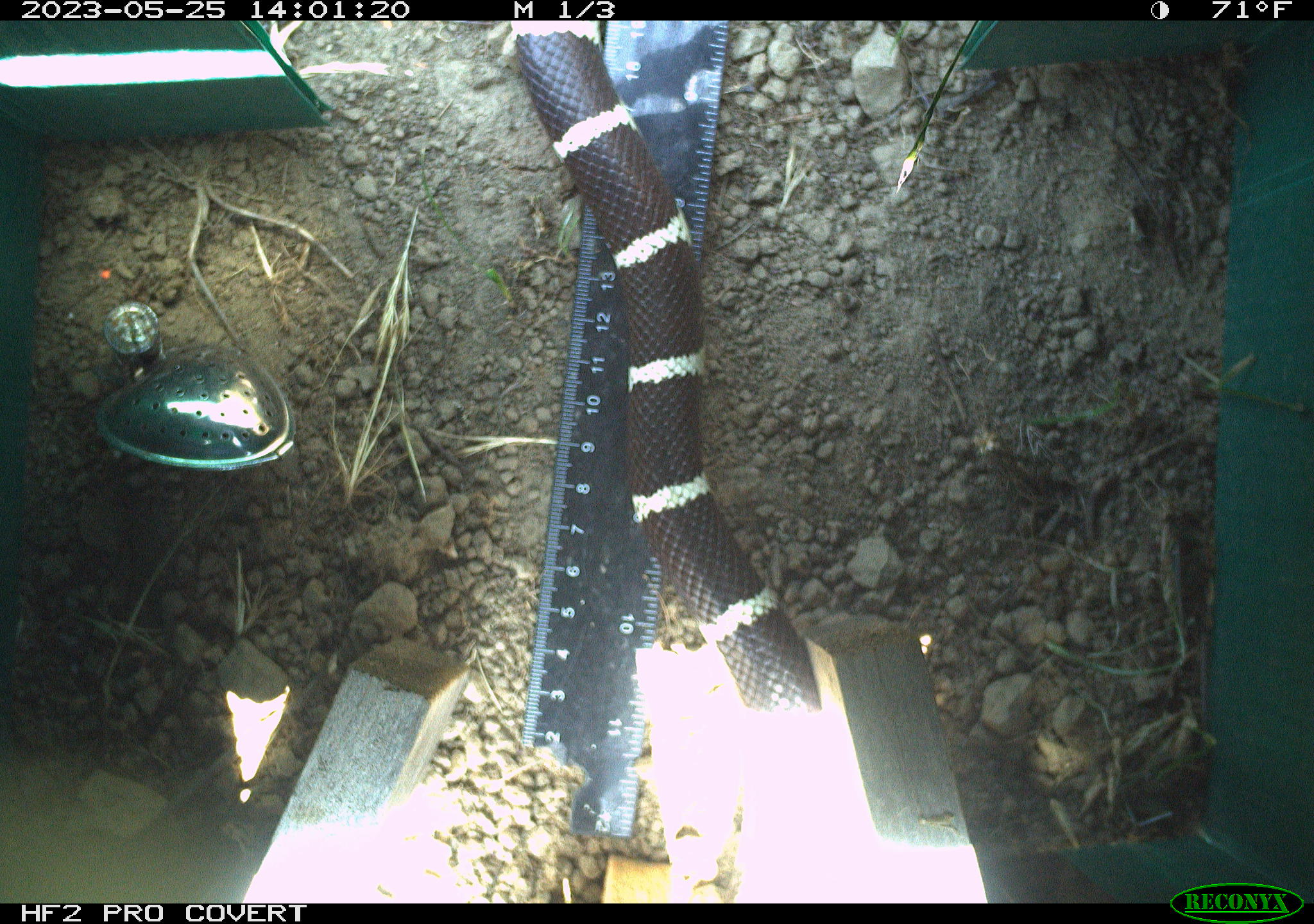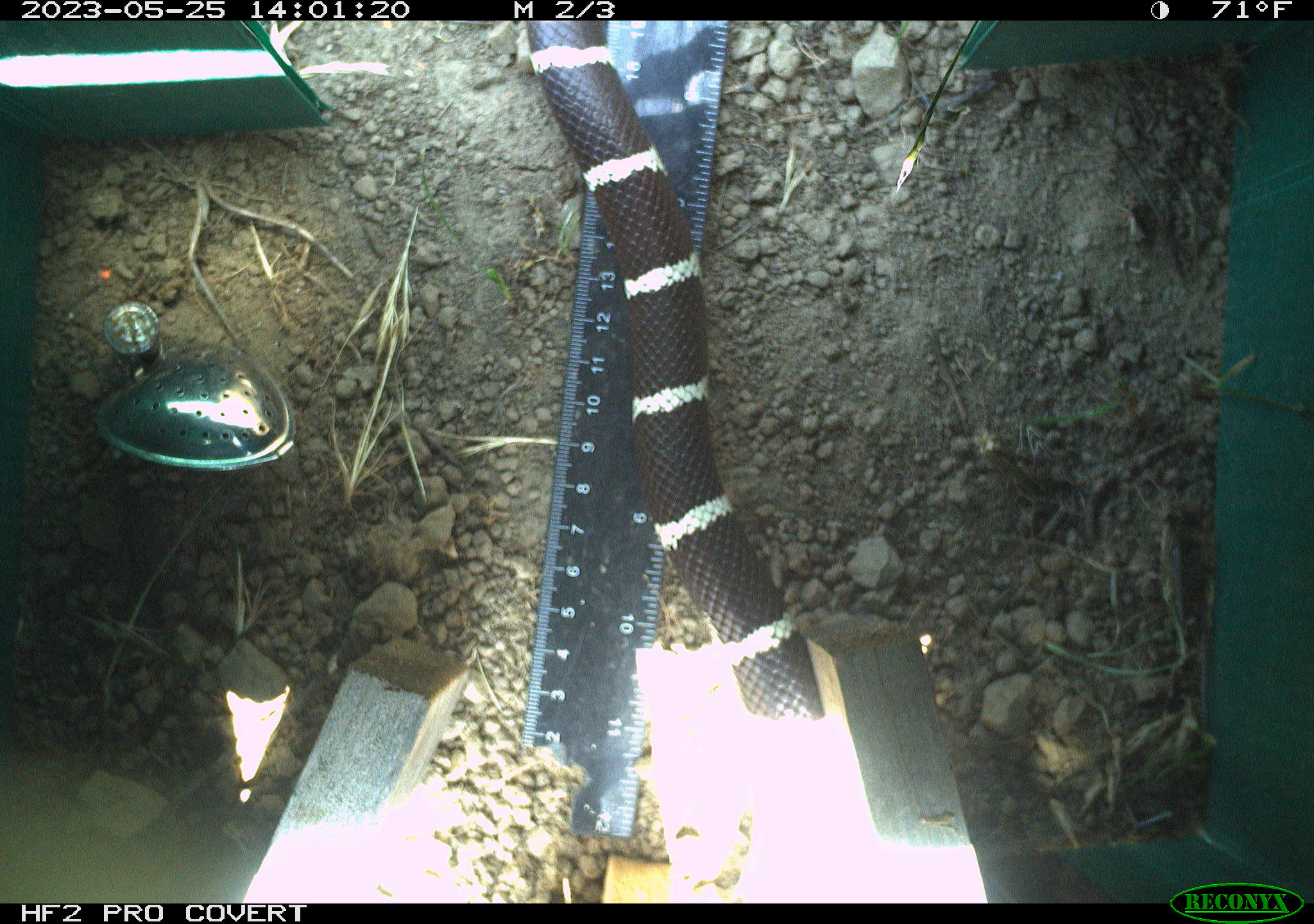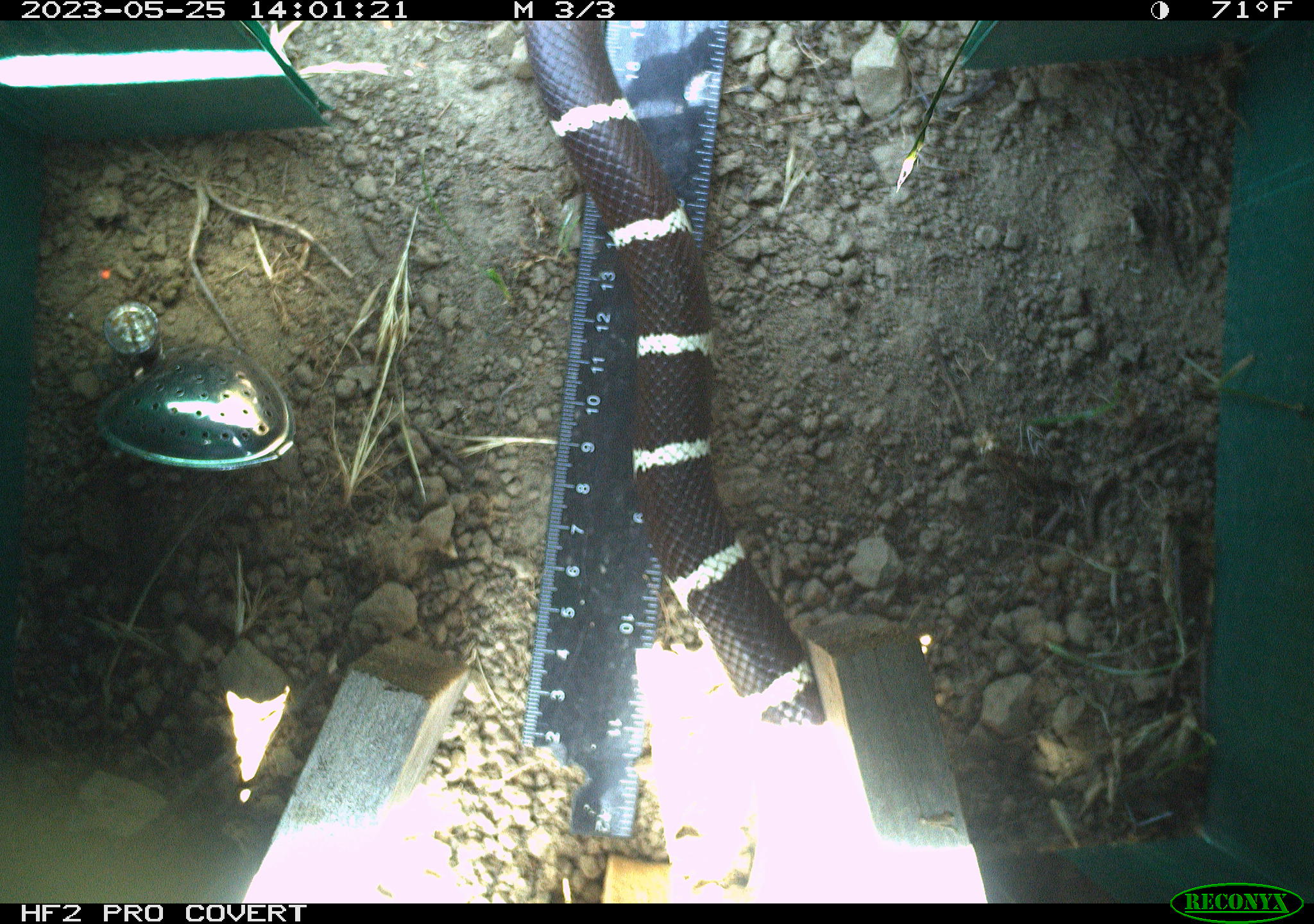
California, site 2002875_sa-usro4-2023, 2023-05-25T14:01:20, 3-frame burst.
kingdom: Animalia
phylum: Chordata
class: Reptilia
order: Squamata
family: Colubridae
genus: Lampropeltis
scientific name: Lampropeltis californiae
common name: california kingsnake